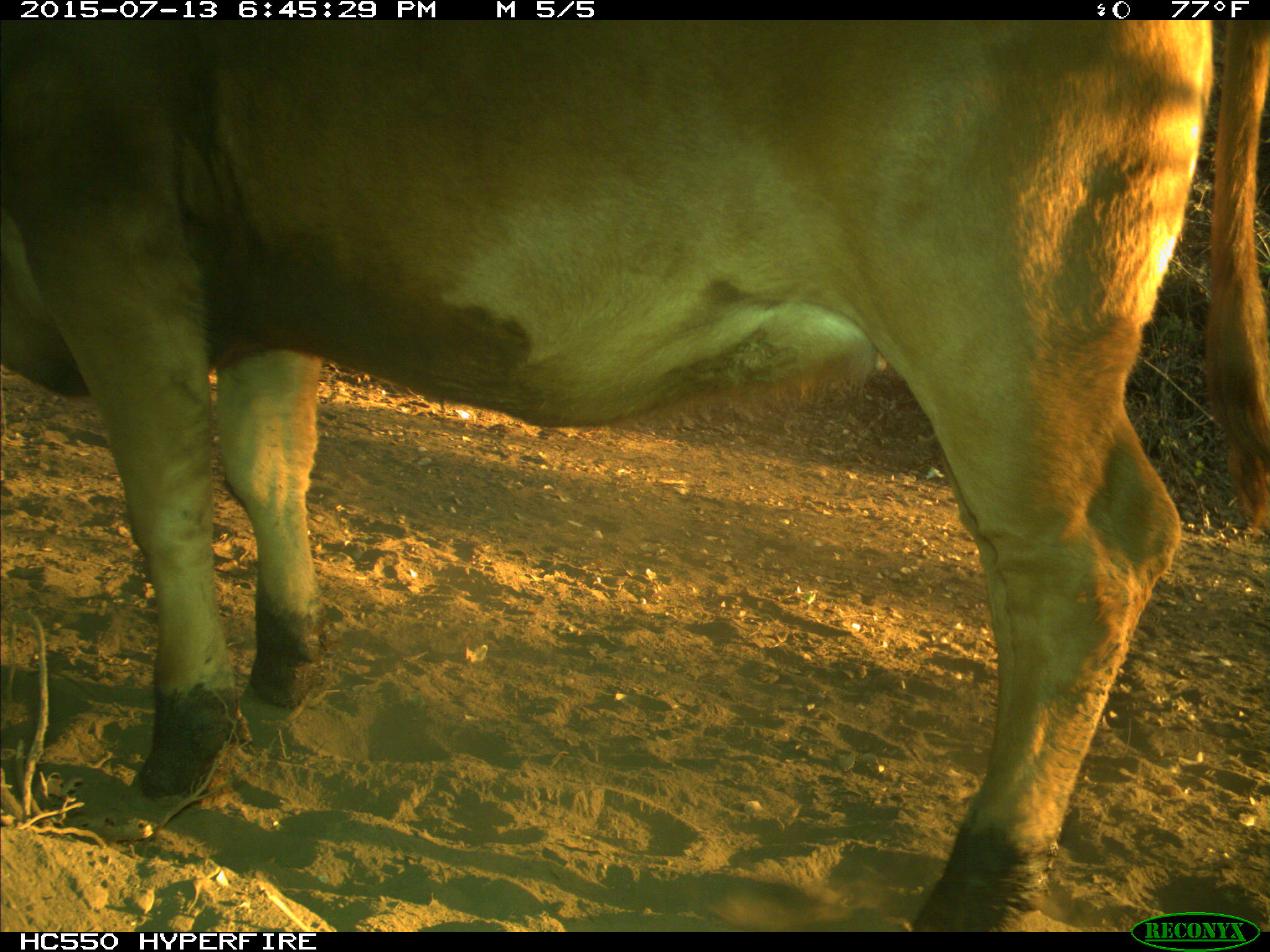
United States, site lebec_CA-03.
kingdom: Animalia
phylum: Chordata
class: Mammalia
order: Artiodactyla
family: Bovidae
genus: Bos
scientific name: Bos taurus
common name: domestic cow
Bos taurus (domestic cow).